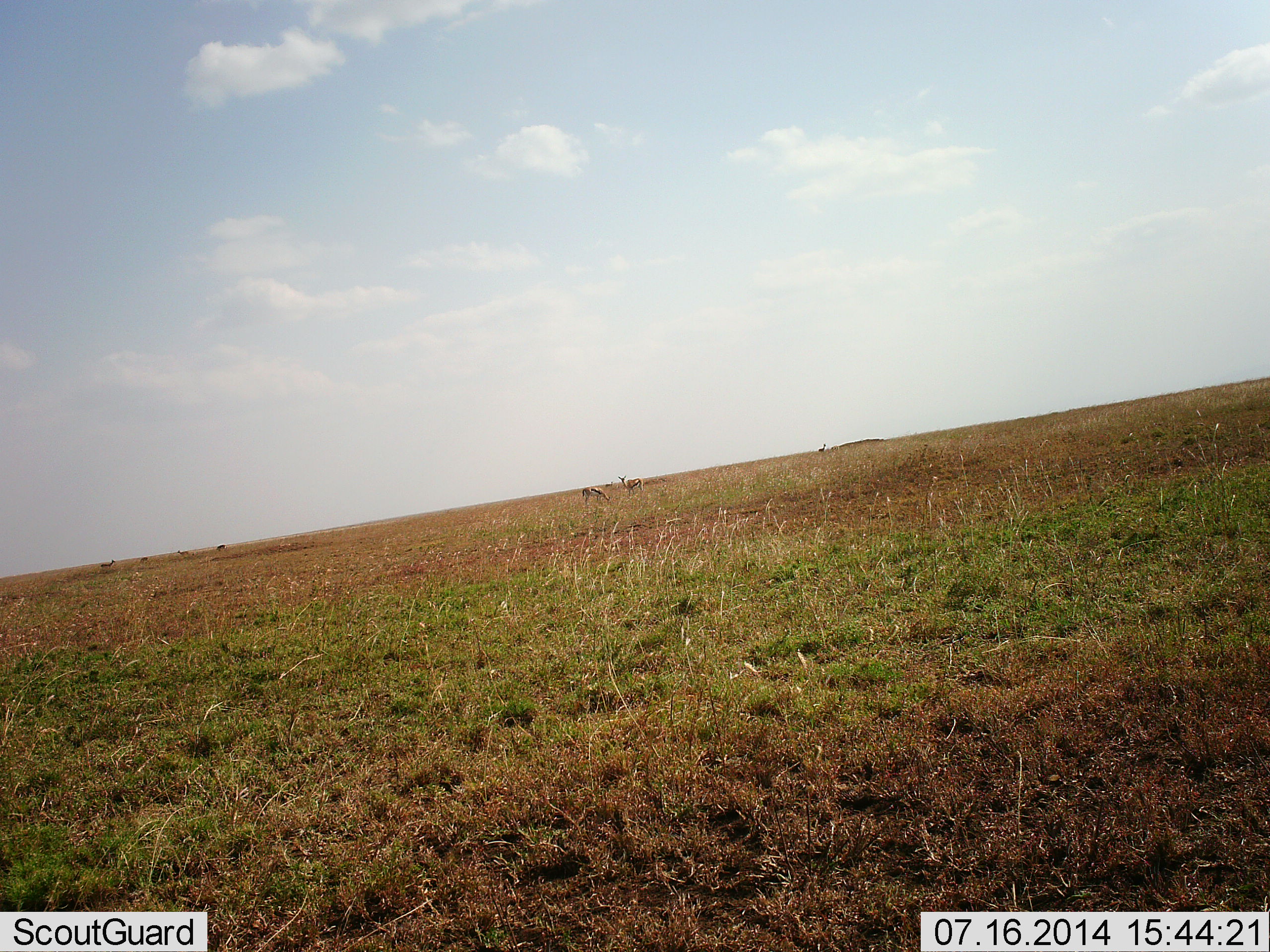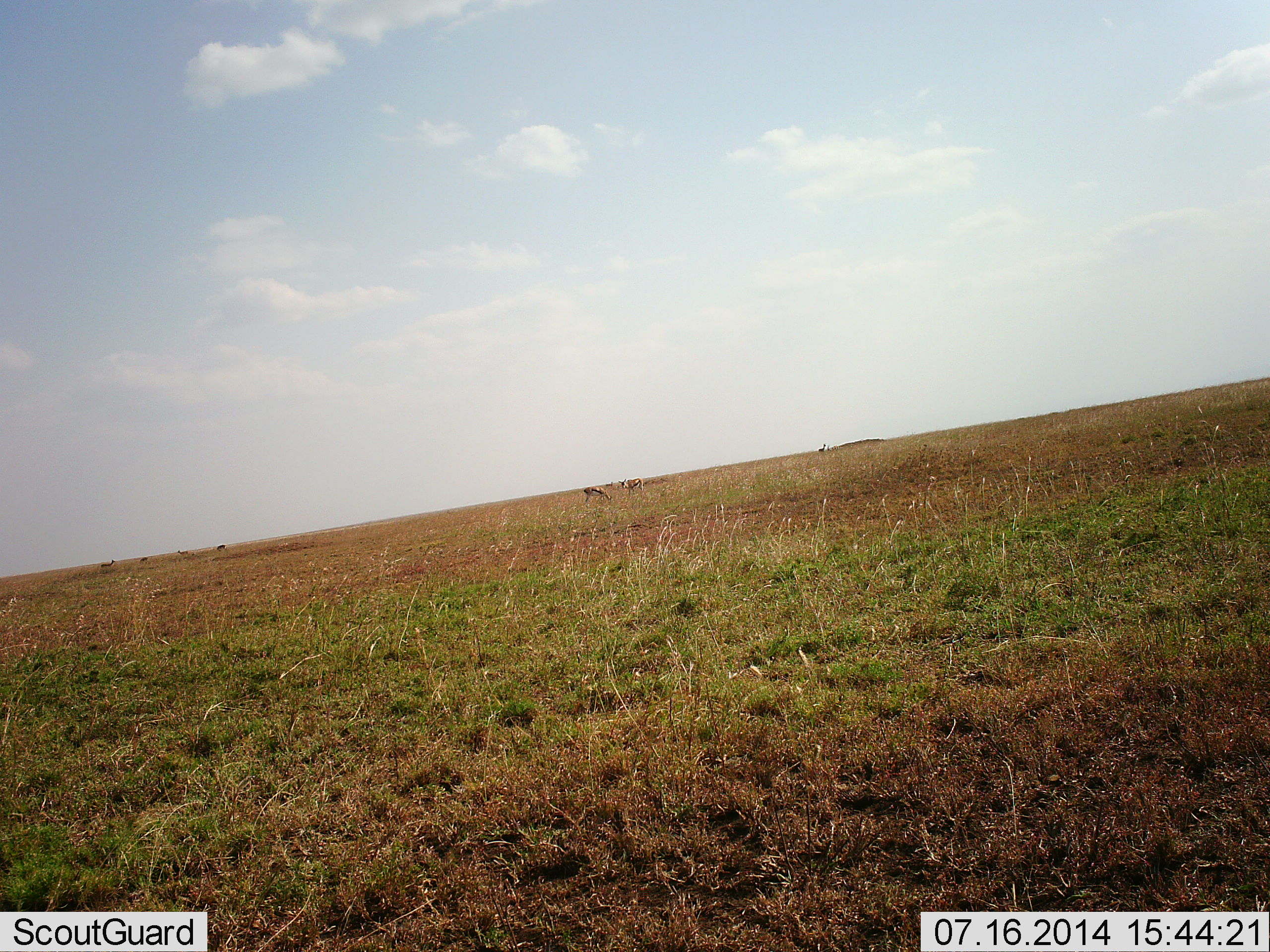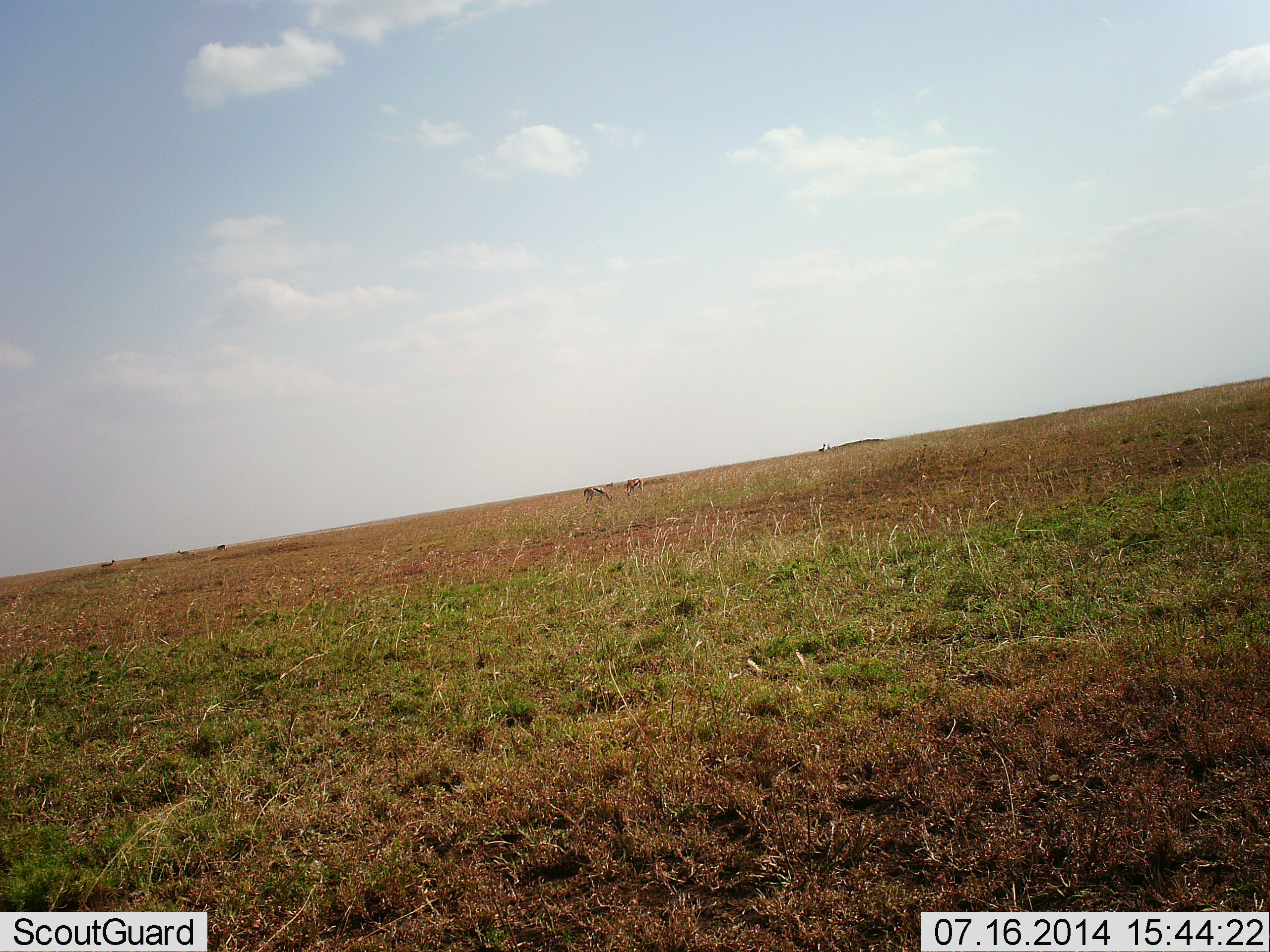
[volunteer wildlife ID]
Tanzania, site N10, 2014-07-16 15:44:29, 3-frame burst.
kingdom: Animalia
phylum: Chordata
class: Mammalia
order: Artiodactyla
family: Bovidae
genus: Eudorcas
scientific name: Eudorcas thomsonii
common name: thomson's gazelle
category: gazellethomsons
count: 6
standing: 70%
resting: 0%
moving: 0%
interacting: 0%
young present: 0%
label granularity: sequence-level